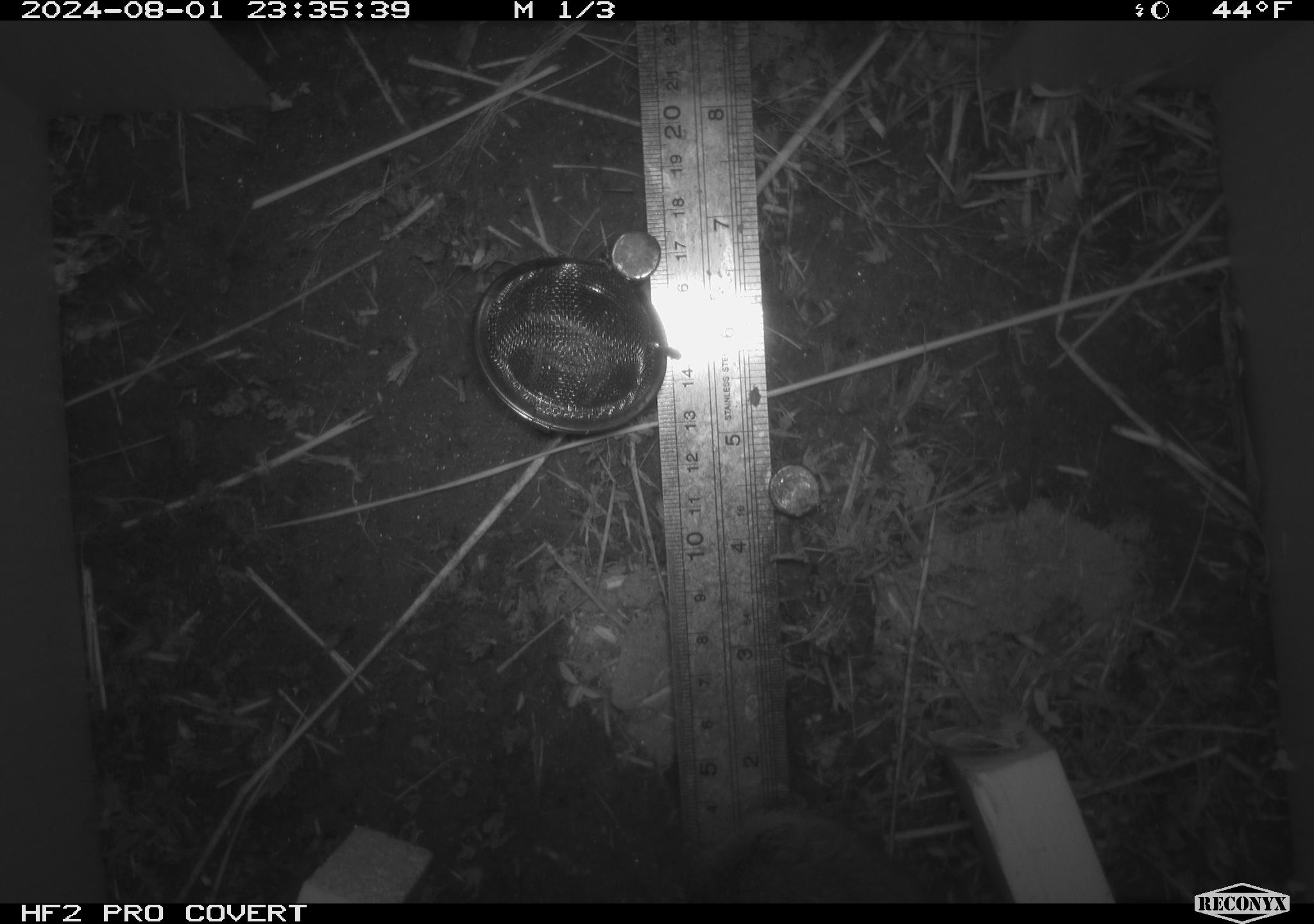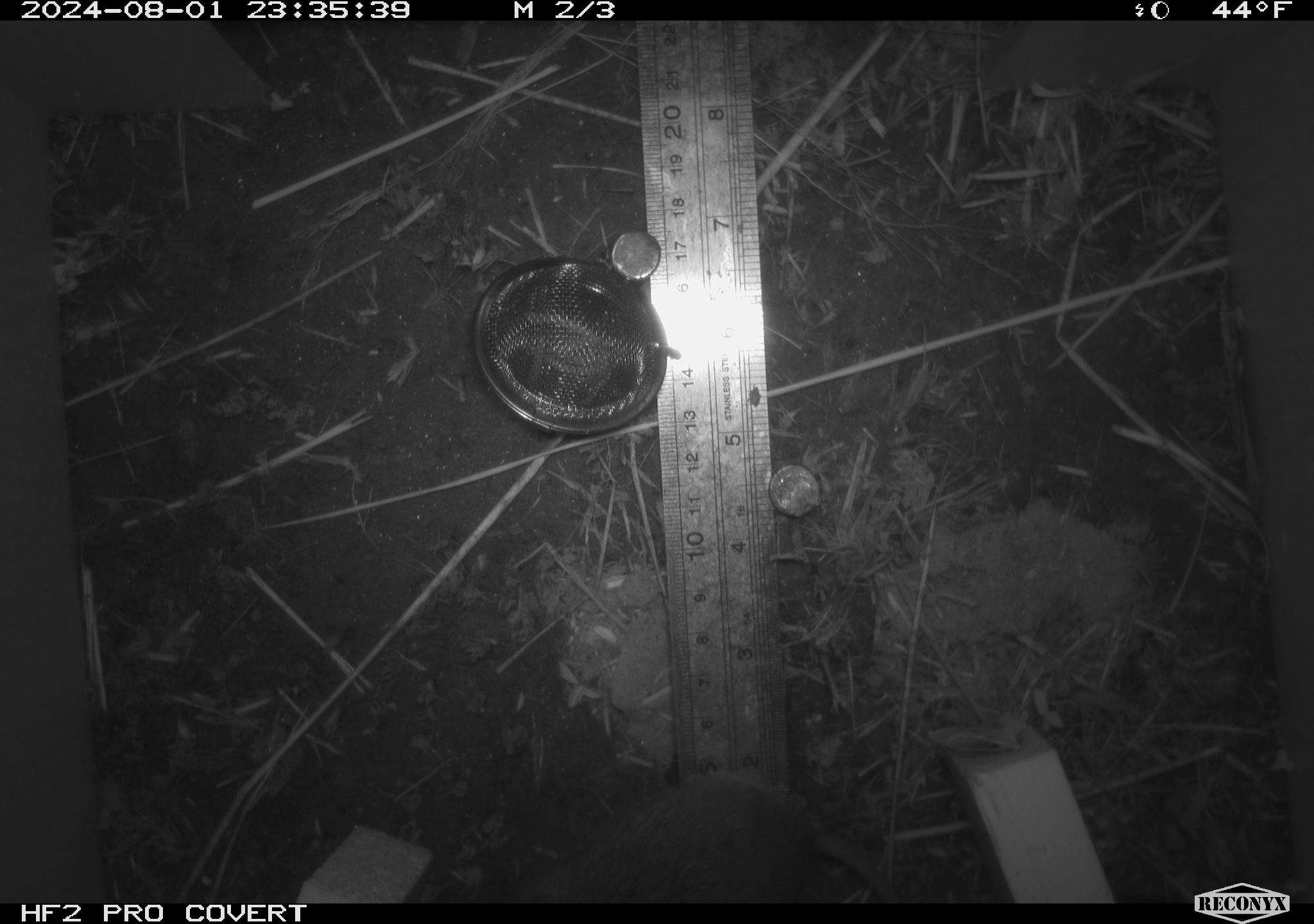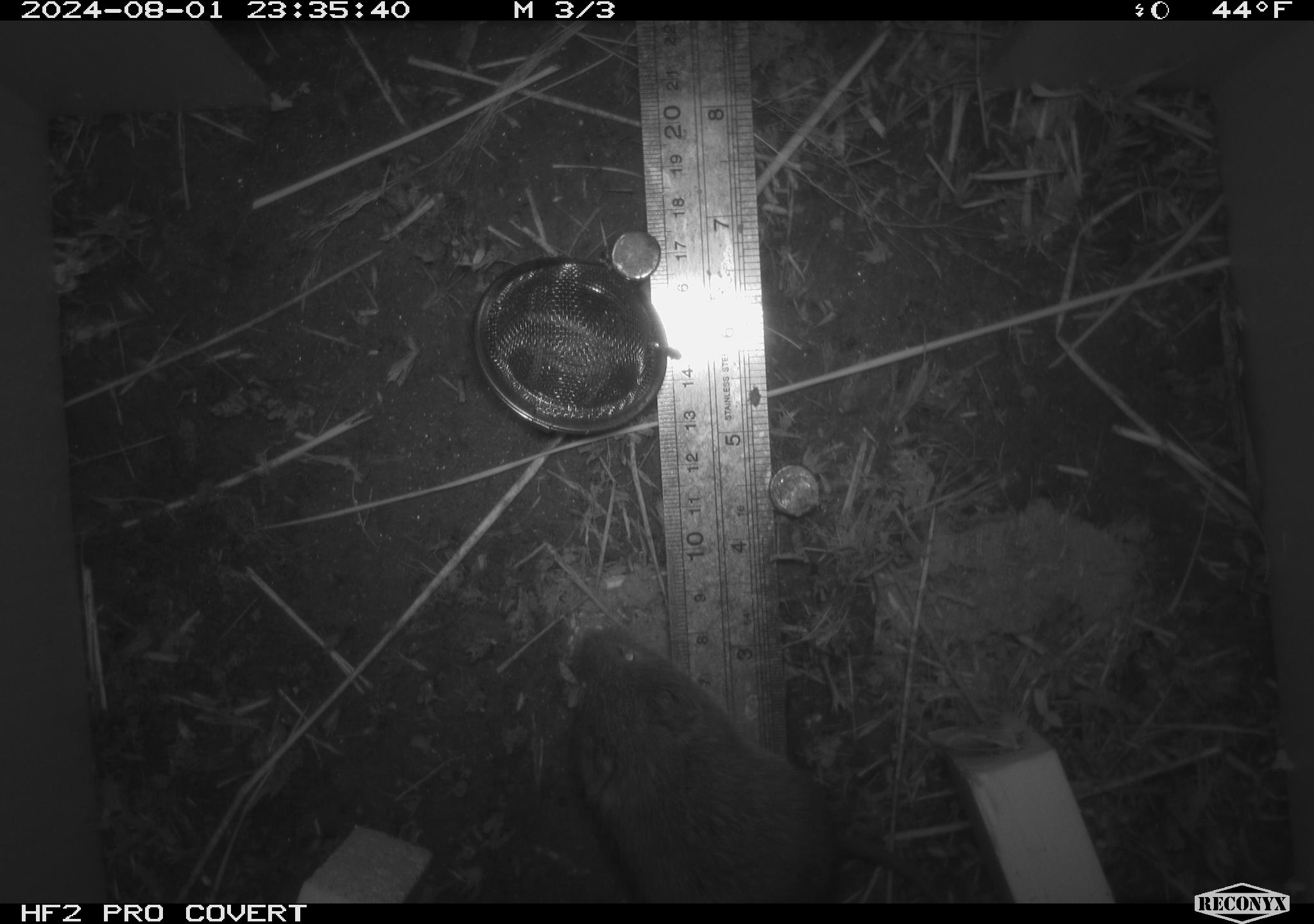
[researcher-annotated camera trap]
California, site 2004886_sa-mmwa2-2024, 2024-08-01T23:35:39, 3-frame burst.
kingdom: Animalia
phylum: Chordata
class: Mammalia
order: Rodentia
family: Cricetidae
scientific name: Arvicolinae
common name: voles, lemmings, and muskrats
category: arvicolinae subfamily